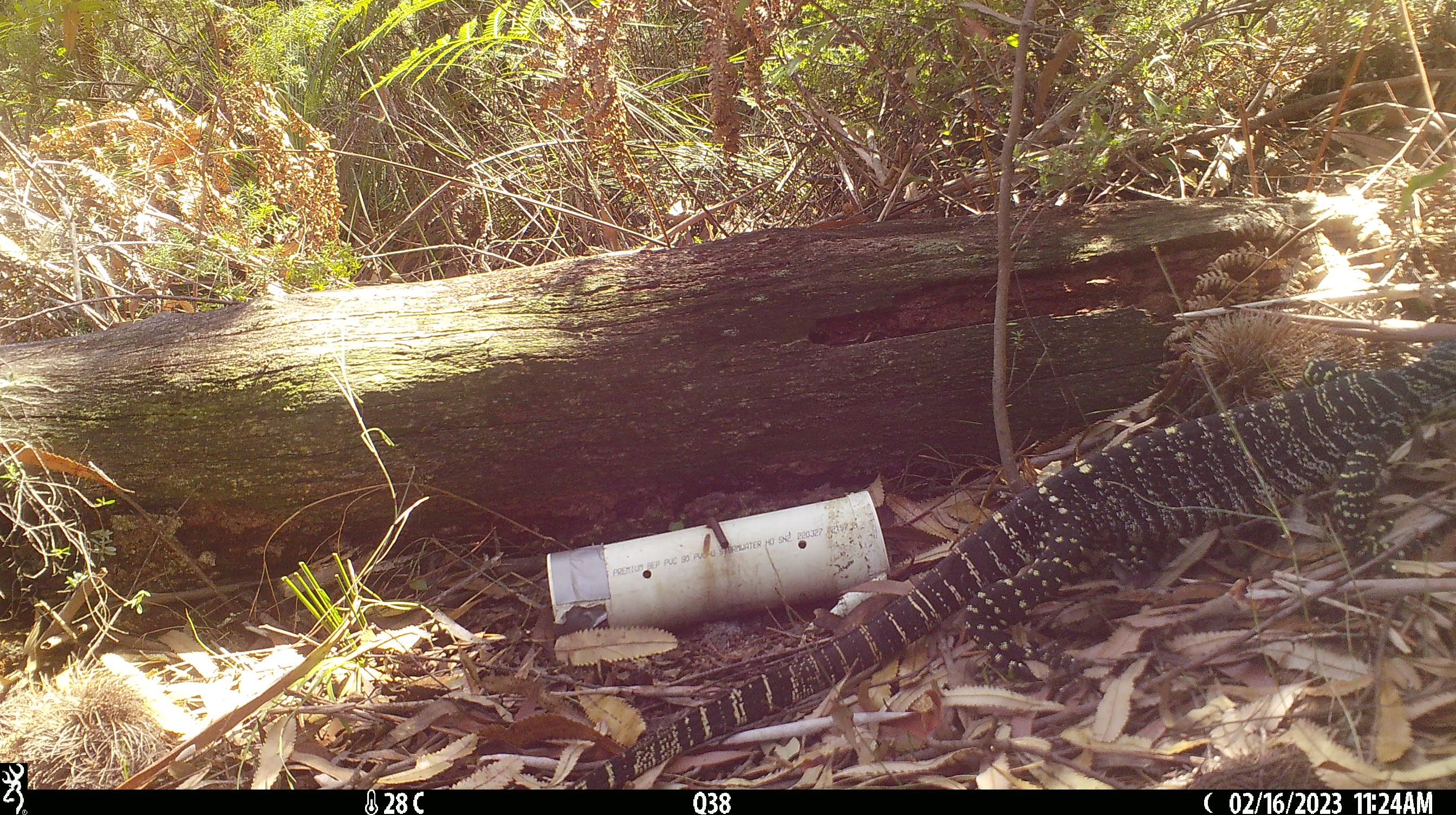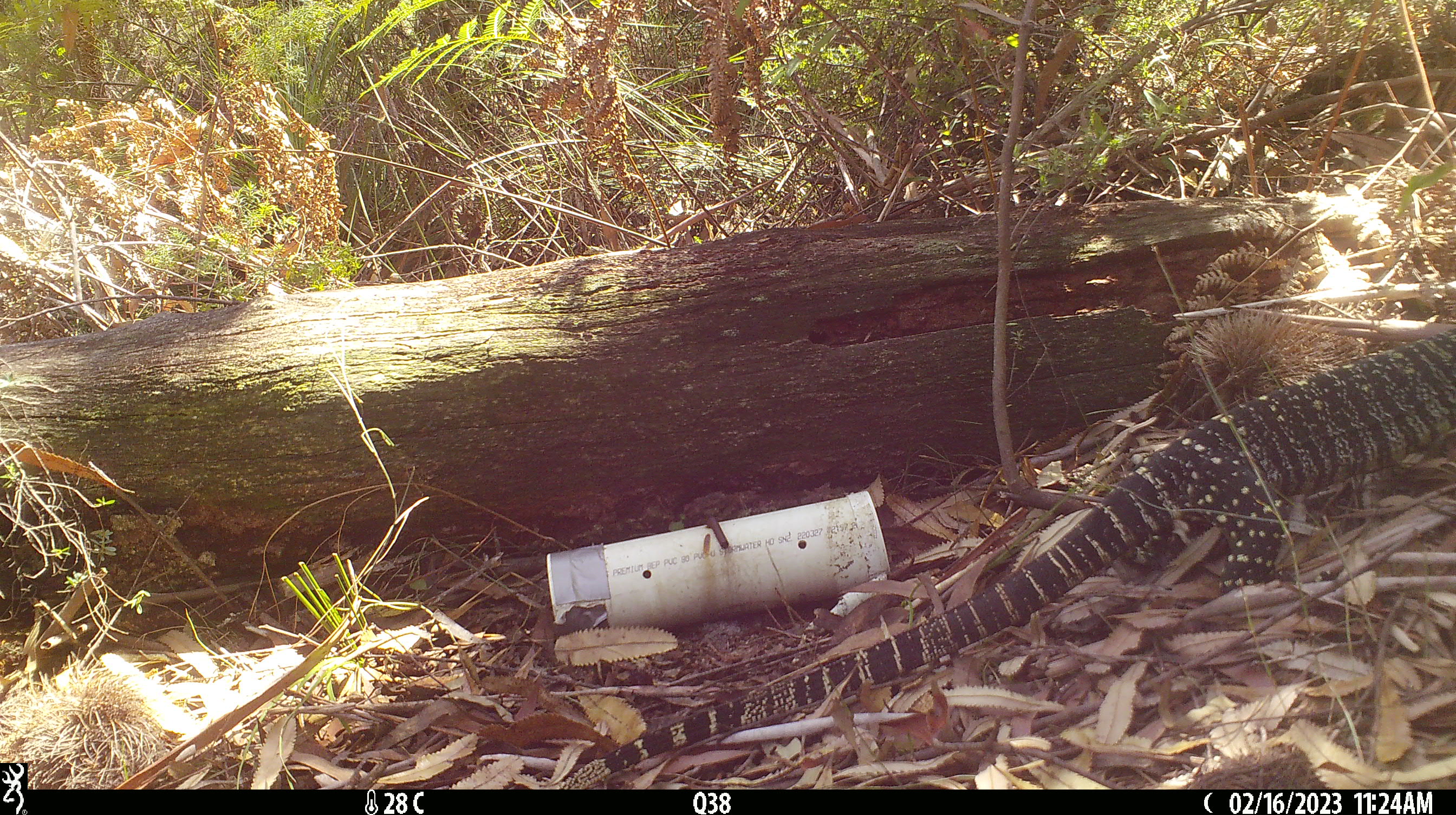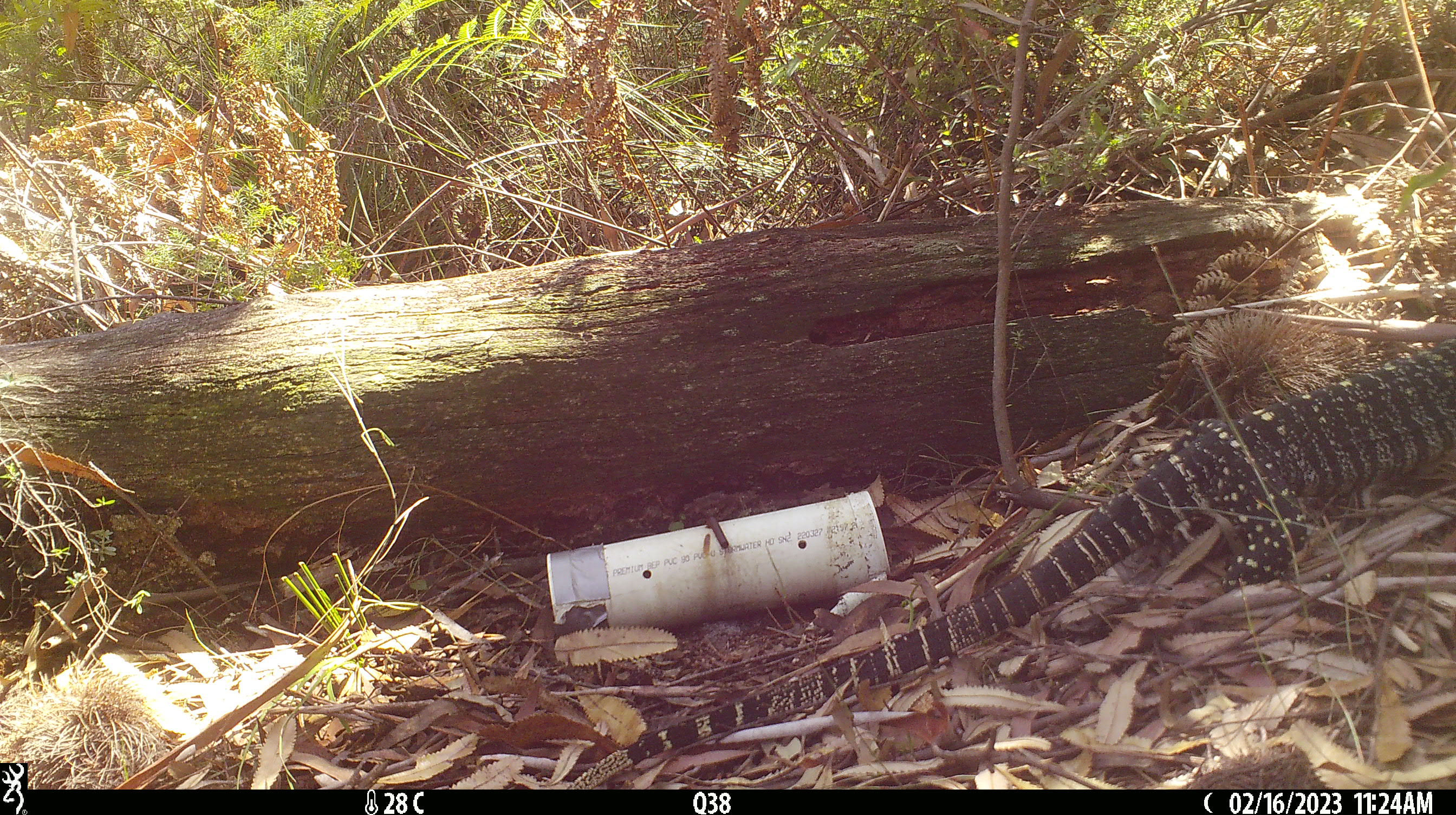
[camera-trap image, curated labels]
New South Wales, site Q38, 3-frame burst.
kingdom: Animalia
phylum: Chordata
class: Reptilia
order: Squamata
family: Varanidae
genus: Varanus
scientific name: Varanus varius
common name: lace monitor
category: goanna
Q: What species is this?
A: Goanna (lace monitor) (Varanus varius).